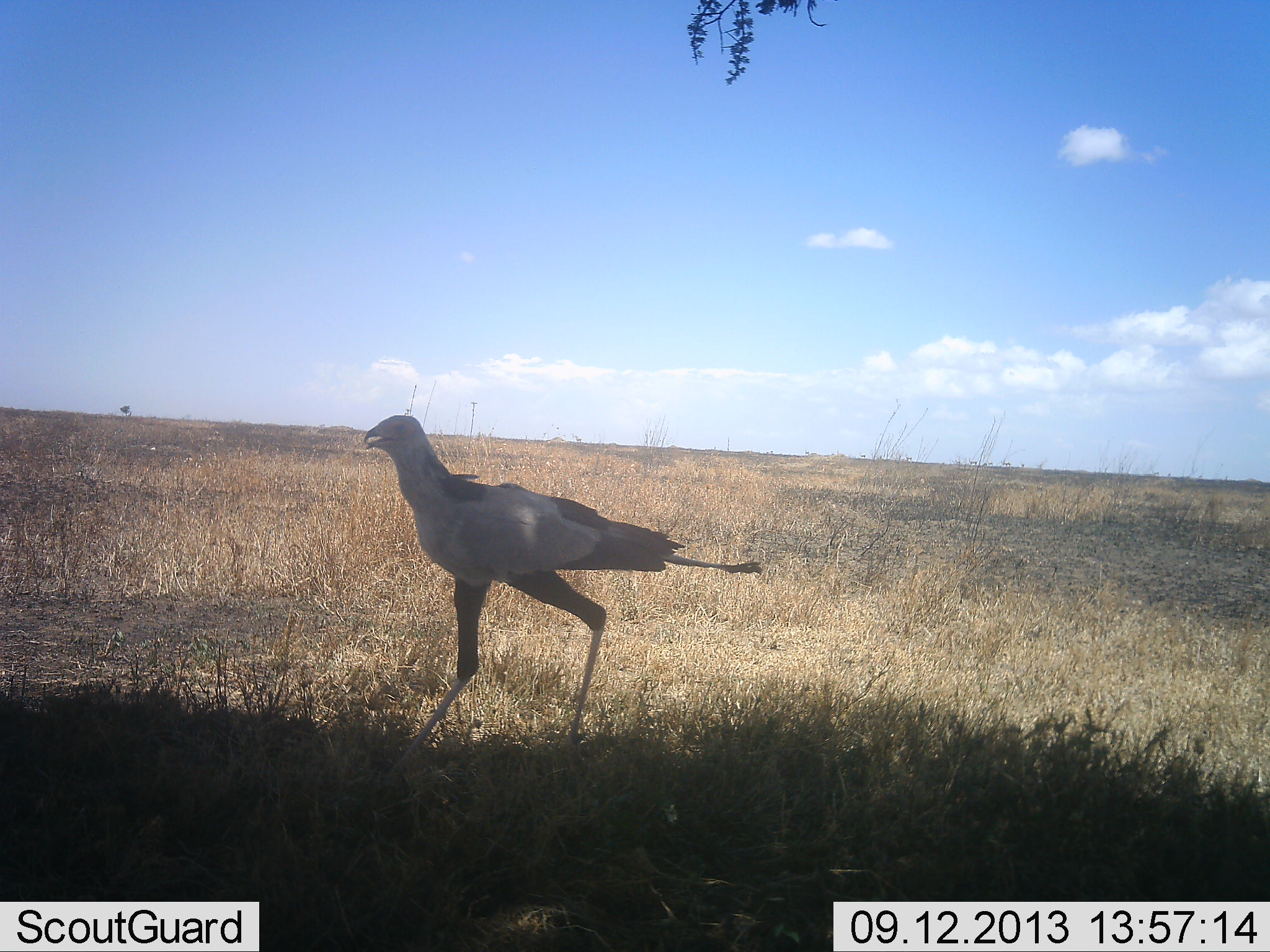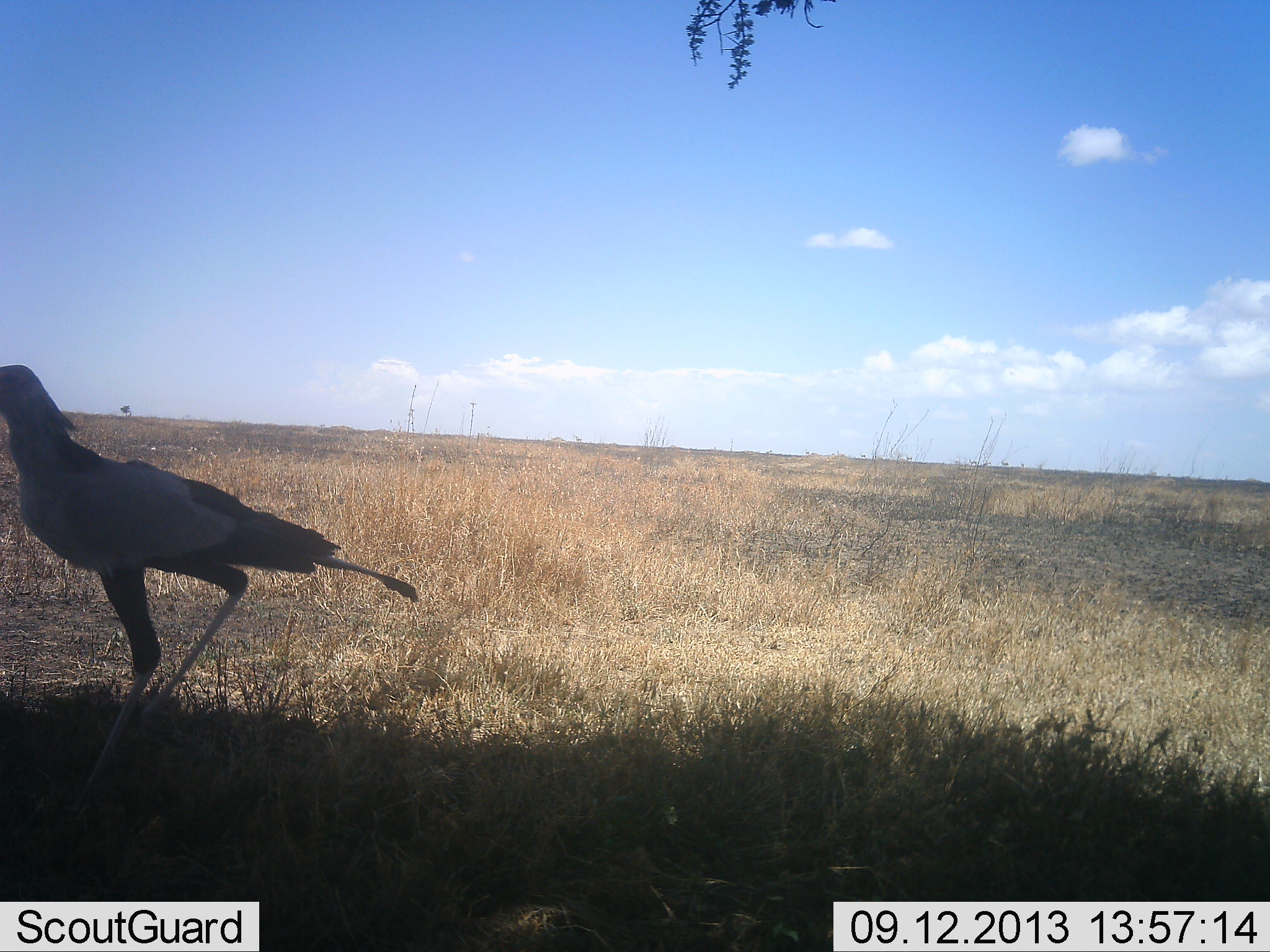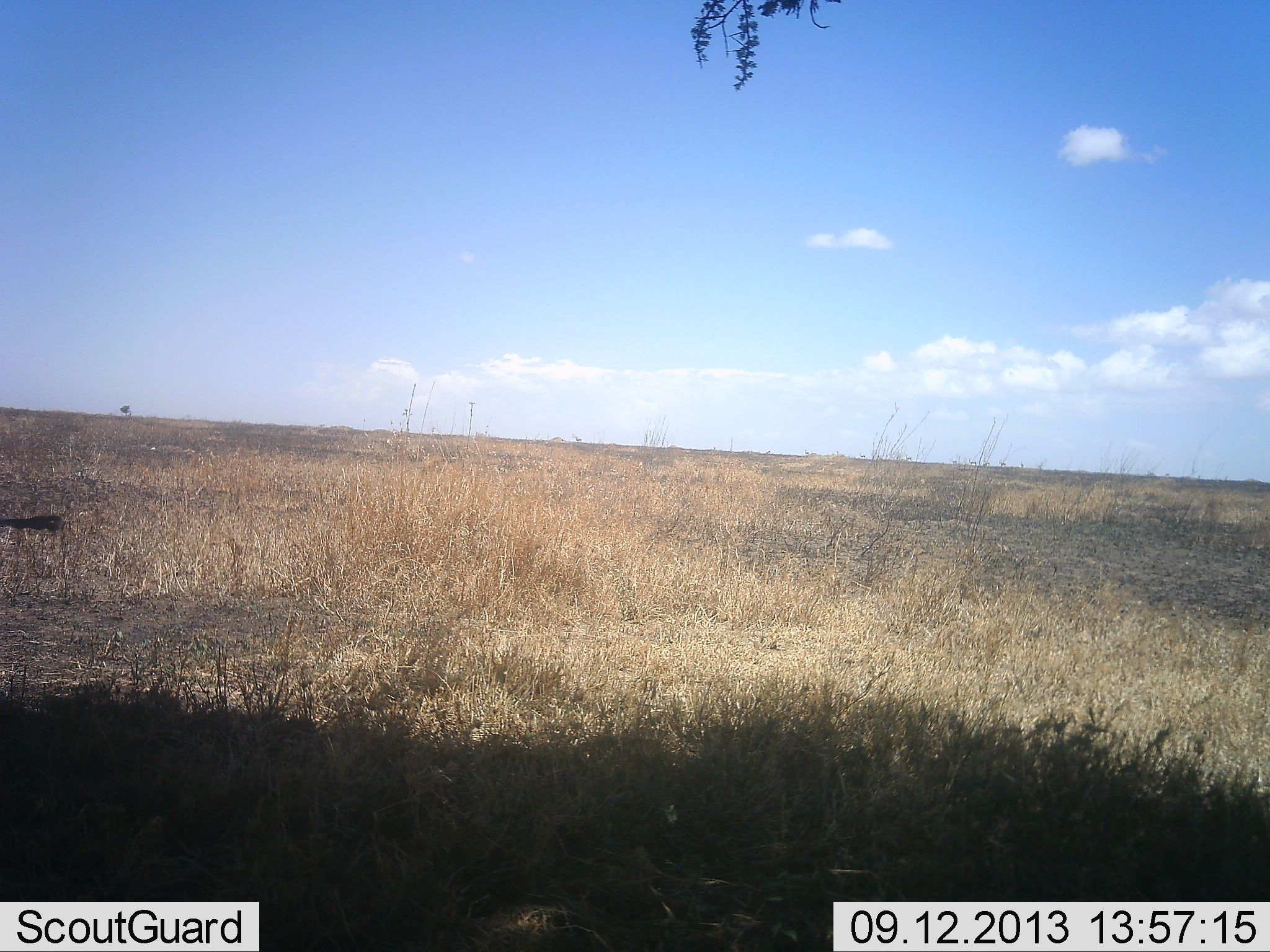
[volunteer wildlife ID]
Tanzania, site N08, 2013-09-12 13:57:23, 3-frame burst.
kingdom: Animalia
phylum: Chordata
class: Aves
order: Accipitriformes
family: Sagittariidae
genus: Sagittarius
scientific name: Sagittarius serpentarius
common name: secretary bird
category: secretarybird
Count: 1.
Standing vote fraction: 7%.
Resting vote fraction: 0%.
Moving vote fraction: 96%.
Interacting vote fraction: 0%.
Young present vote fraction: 0%.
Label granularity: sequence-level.